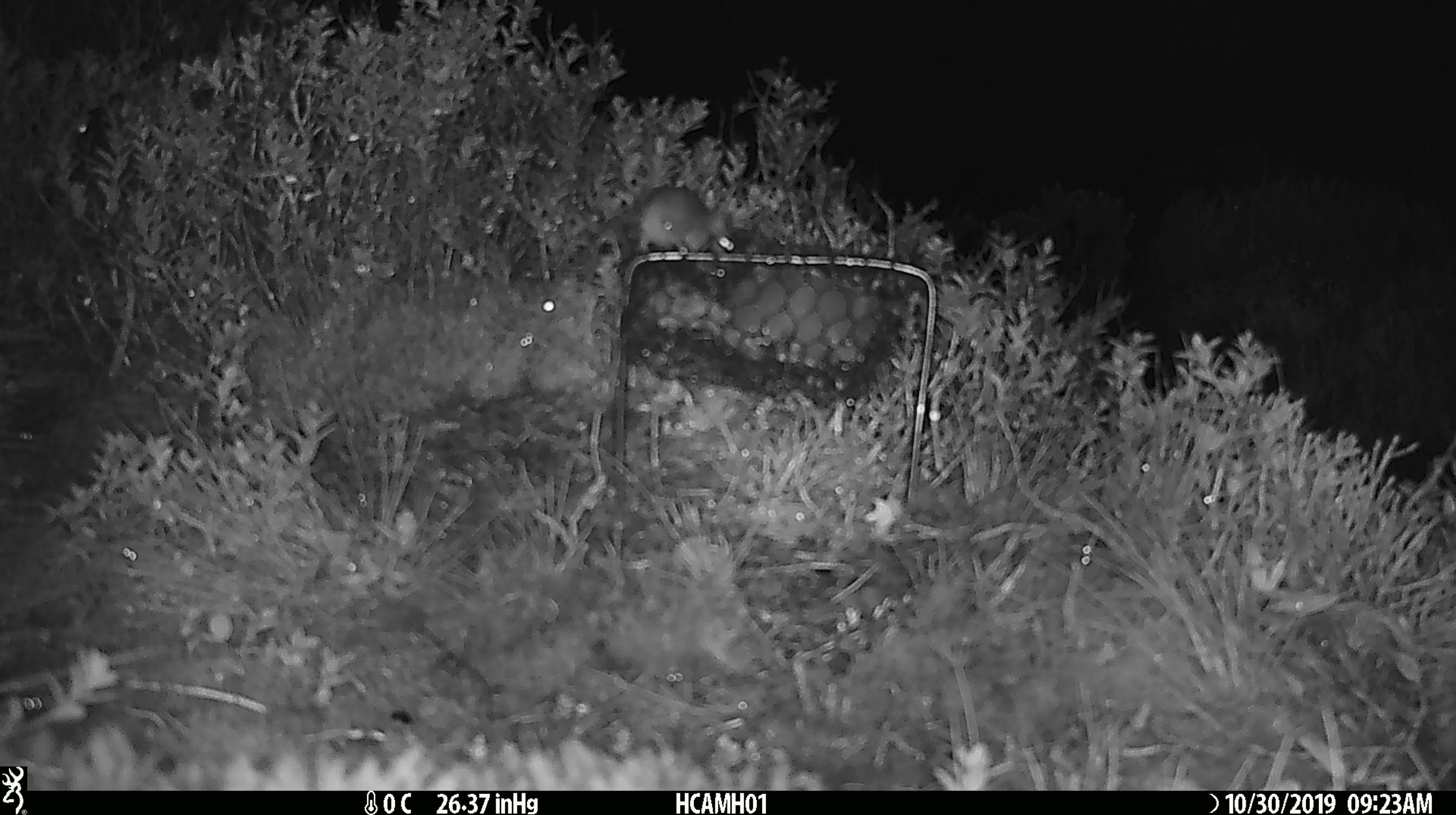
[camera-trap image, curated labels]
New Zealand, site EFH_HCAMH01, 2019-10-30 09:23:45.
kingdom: Animalia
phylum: Chordata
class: Mammalia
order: Rodentia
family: Muridae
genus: Mus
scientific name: Mus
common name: mouse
Mouse (Mus).